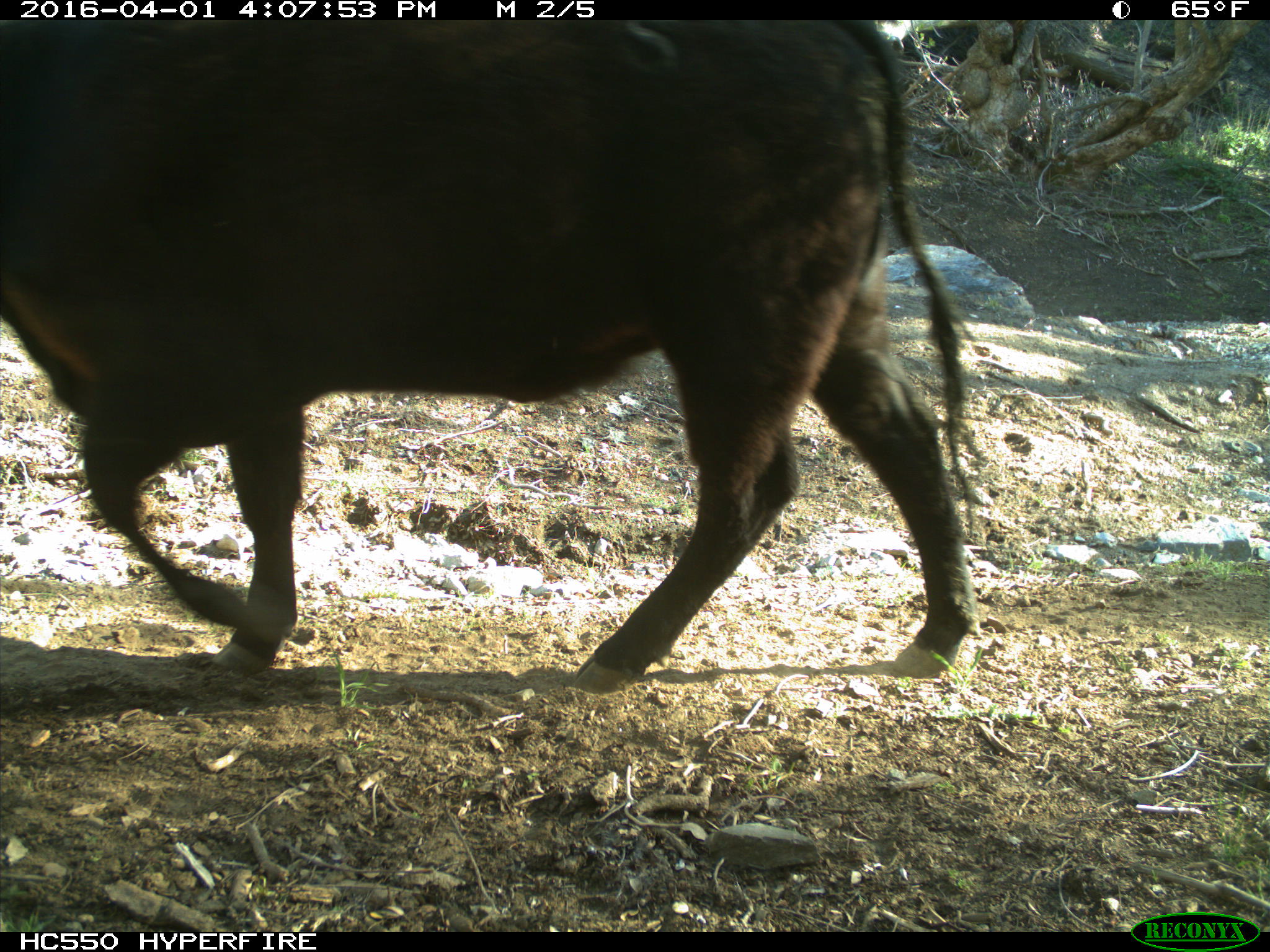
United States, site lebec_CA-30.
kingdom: Animalia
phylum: Chordata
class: Mammalia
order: Artiodactyla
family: Bovidae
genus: Bos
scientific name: Bos taurus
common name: domestic cow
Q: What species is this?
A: Bos taurus (domestic cow).